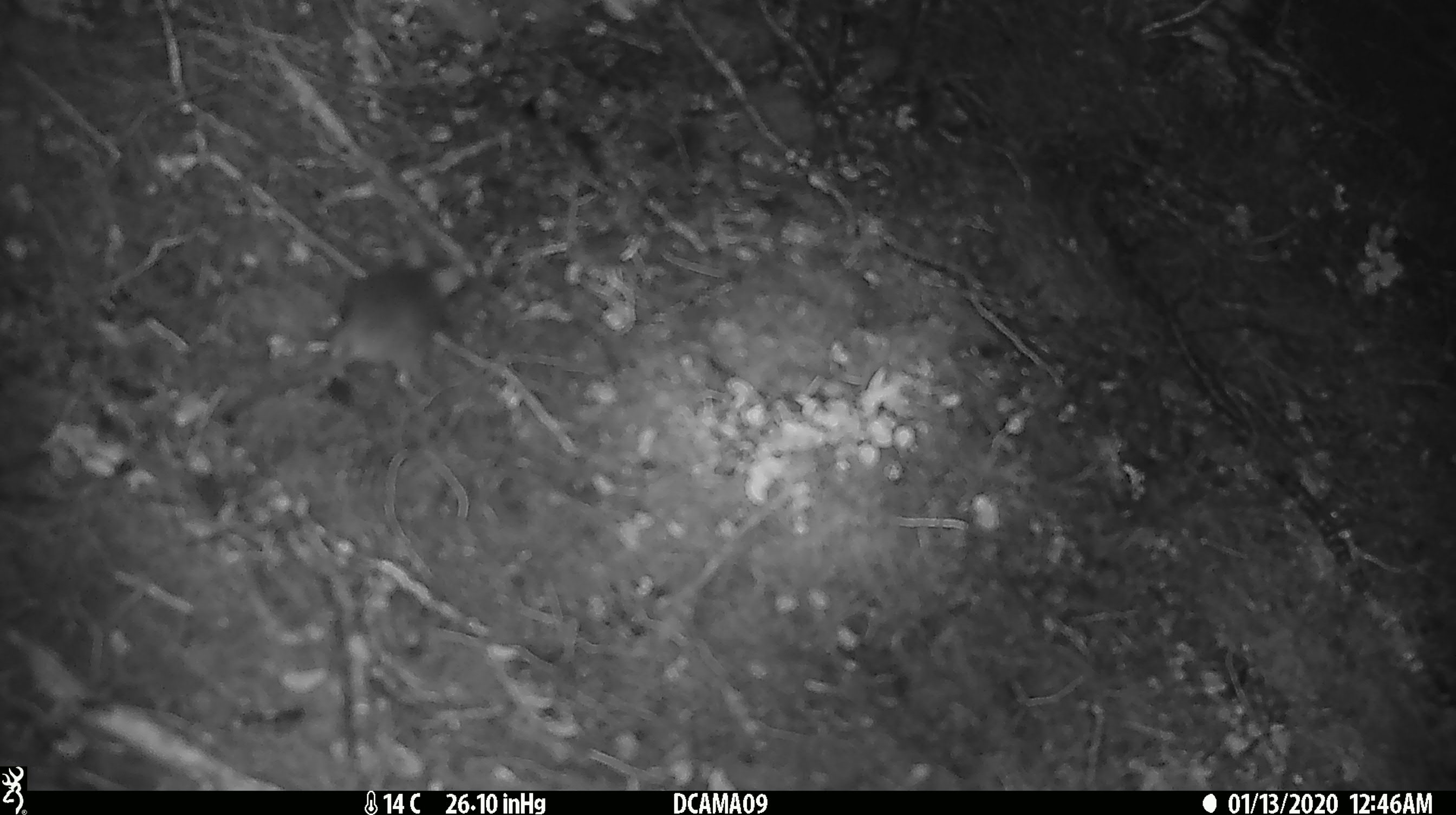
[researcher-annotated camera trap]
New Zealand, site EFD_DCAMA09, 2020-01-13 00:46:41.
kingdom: Animalia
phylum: Chordata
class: Mammalia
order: Rodentia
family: Muridae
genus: Mus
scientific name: Mus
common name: mouse